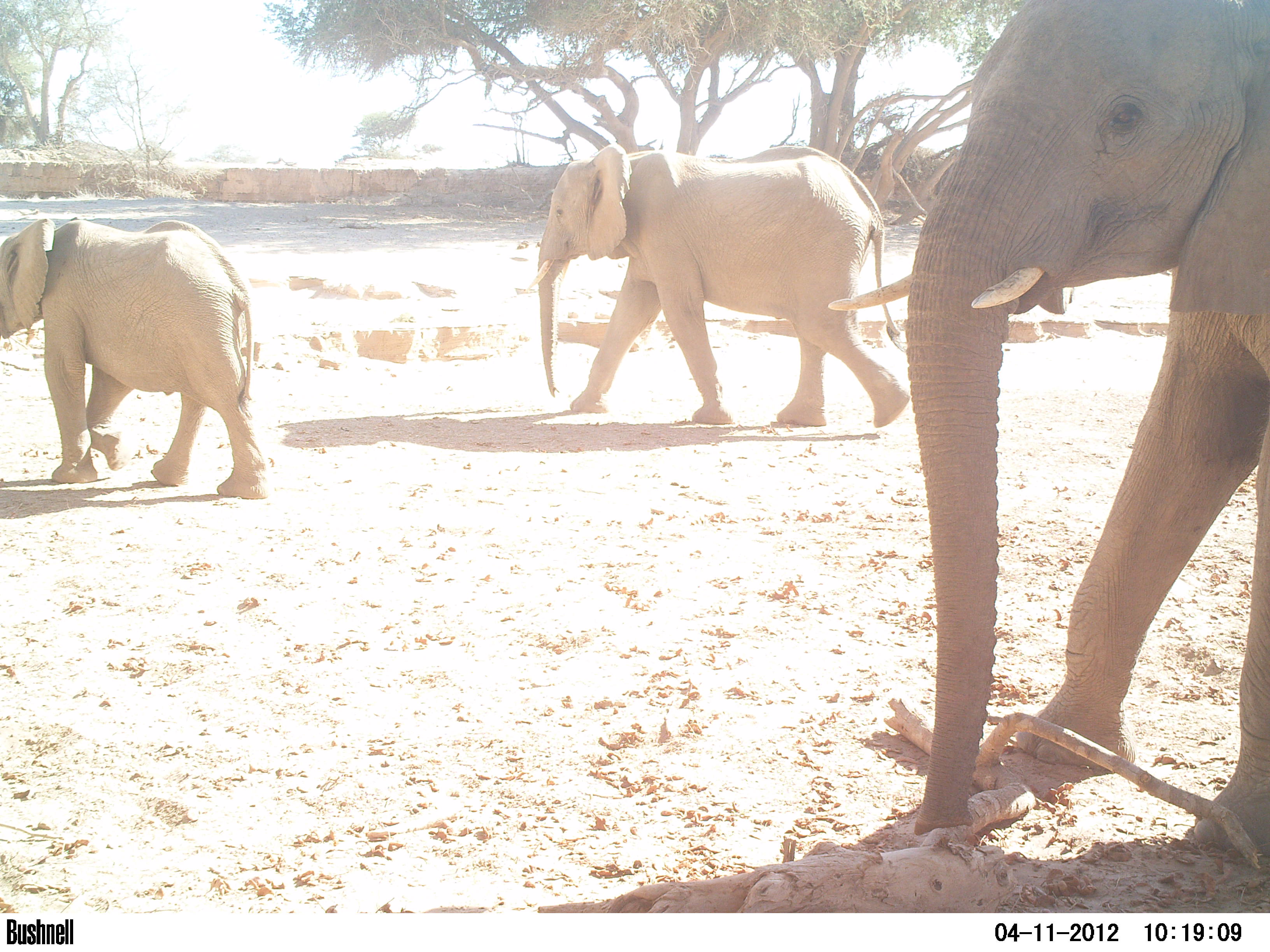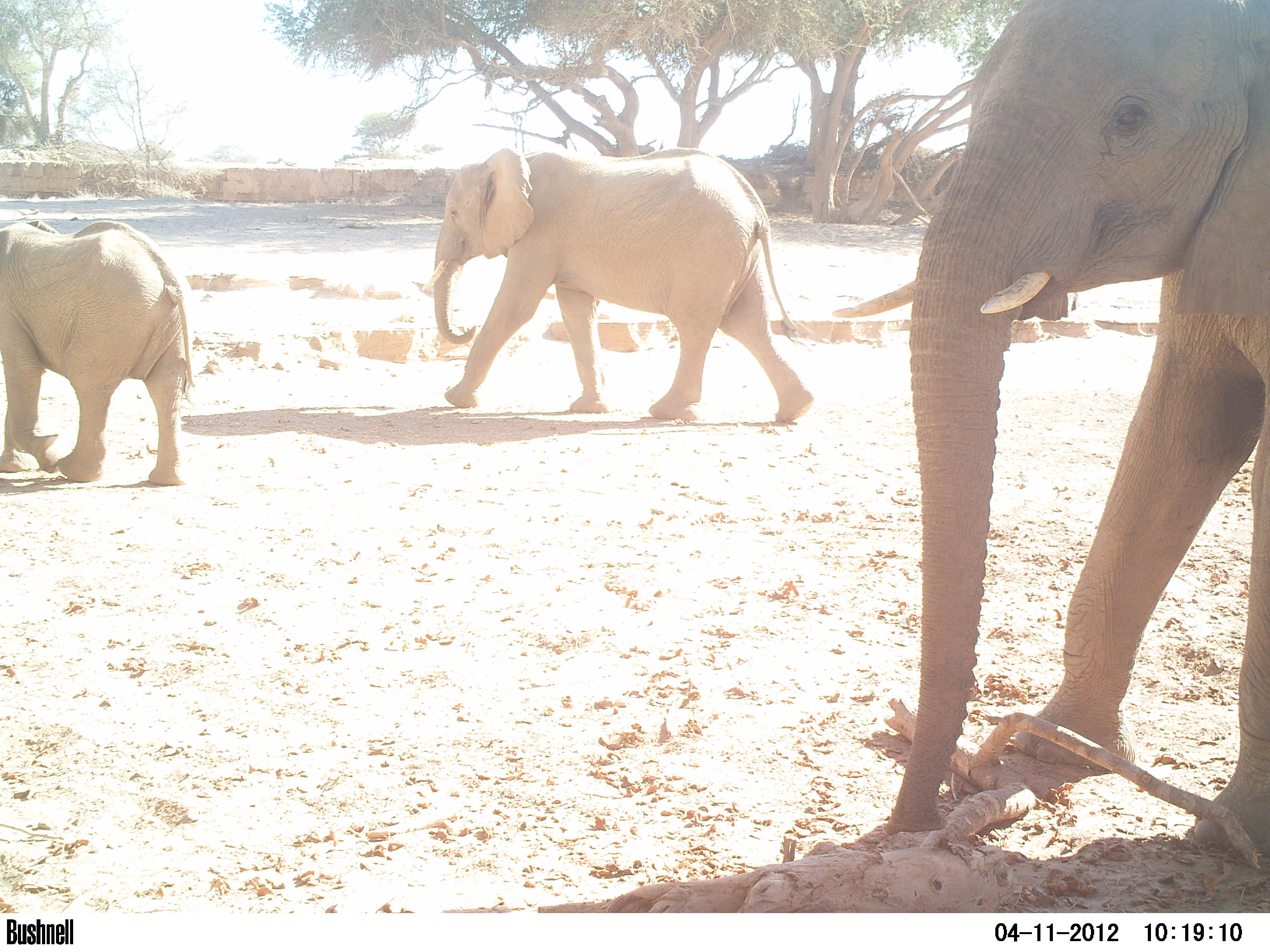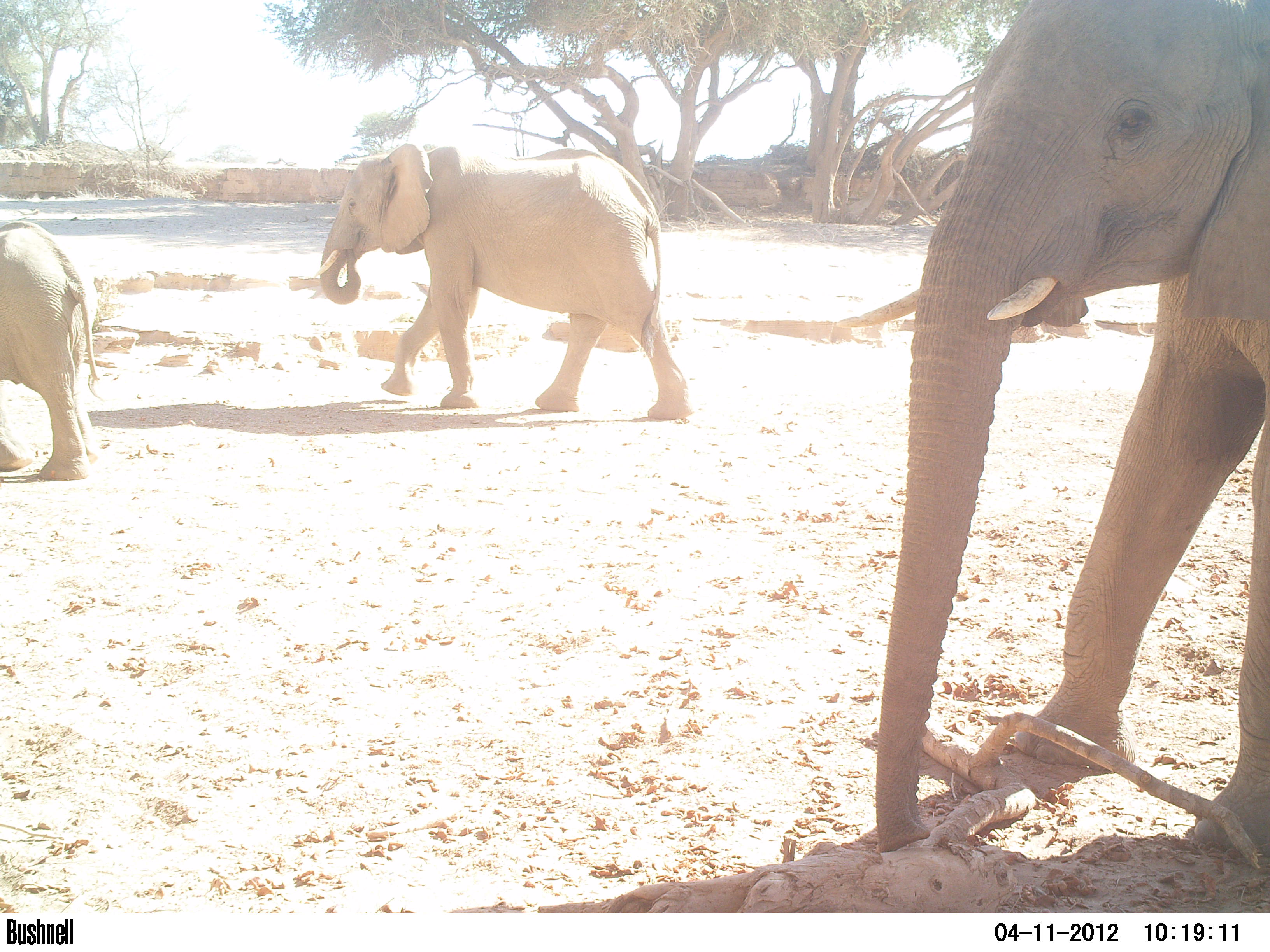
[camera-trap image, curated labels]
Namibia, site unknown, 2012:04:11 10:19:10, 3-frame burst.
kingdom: Animalia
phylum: Chordata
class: Mammalia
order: Proboscidea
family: Elephantidae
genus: Loxodonta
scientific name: Loxodonta africana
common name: african elephant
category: loxodanta africana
Loxodanta africana (african elephant) (Loxodonta africana).